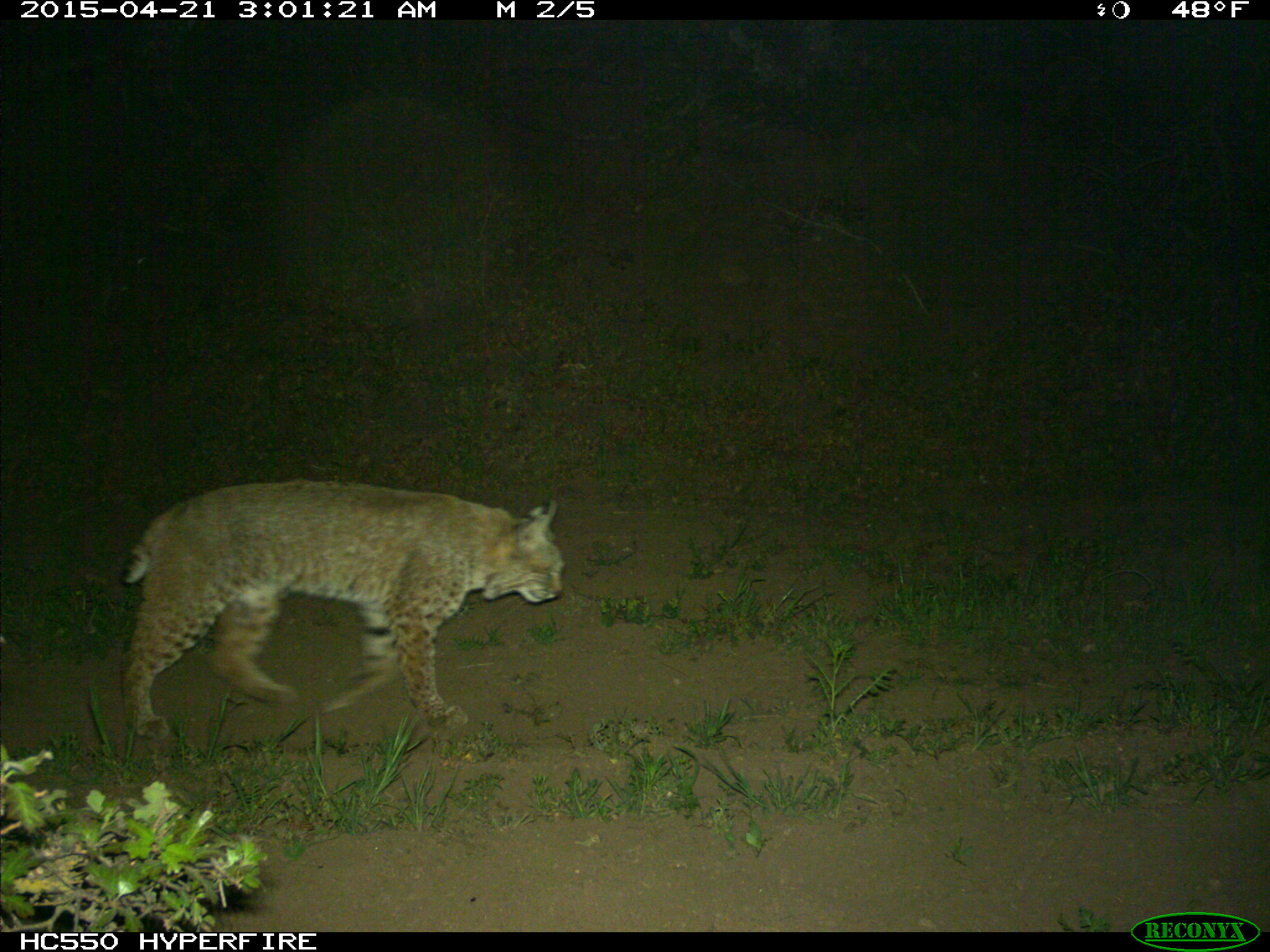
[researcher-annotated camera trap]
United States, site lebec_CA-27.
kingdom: Animalia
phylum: Chordata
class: Mammalia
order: Carnivora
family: Felidae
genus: Lynx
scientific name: Lynx rufus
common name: bobcat